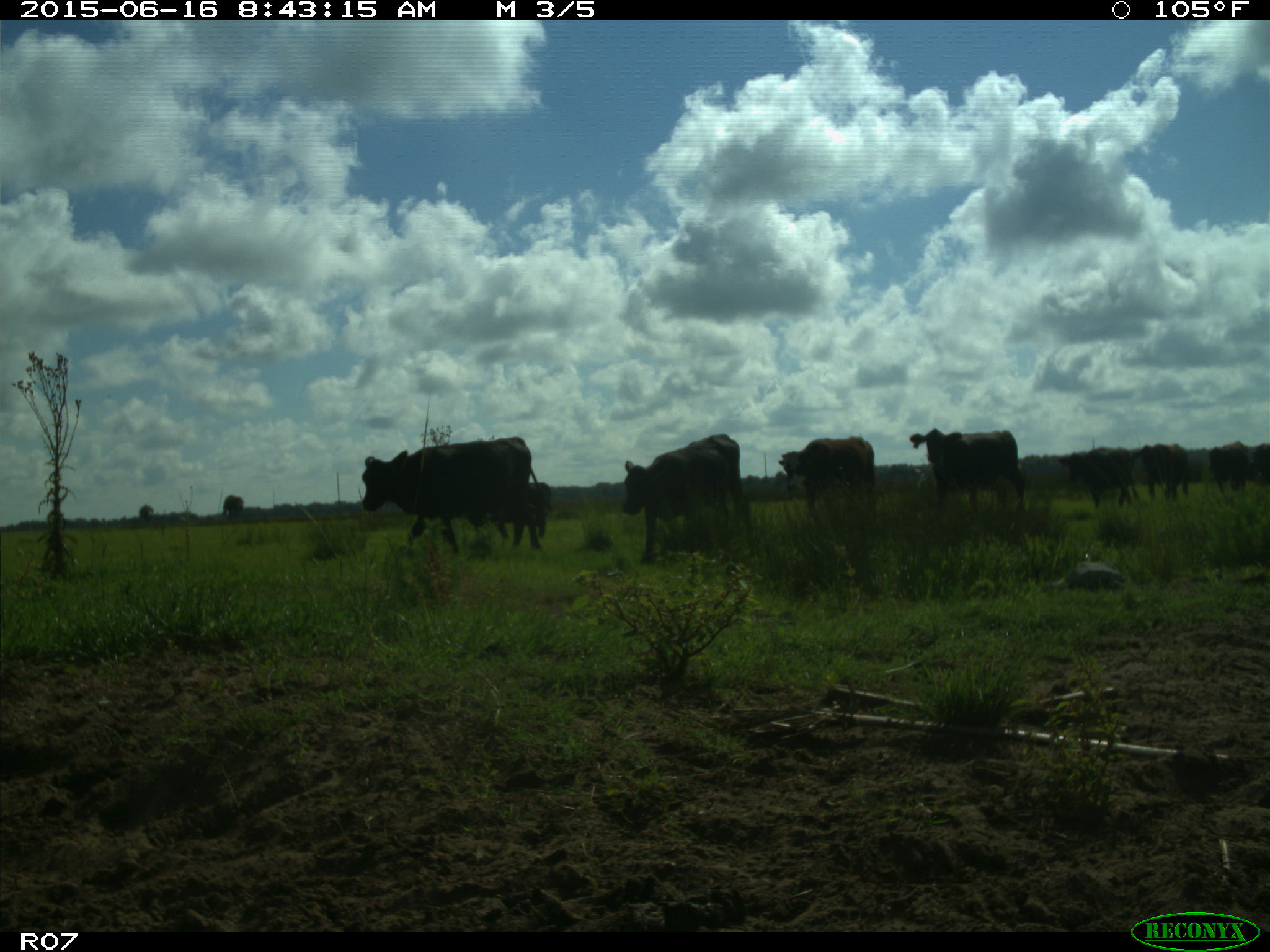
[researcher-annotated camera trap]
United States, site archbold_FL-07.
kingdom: Animalia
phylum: Chordata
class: Mammalia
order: Artiodactyla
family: Bovidae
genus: Bos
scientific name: Bos taurus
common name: domestic cow